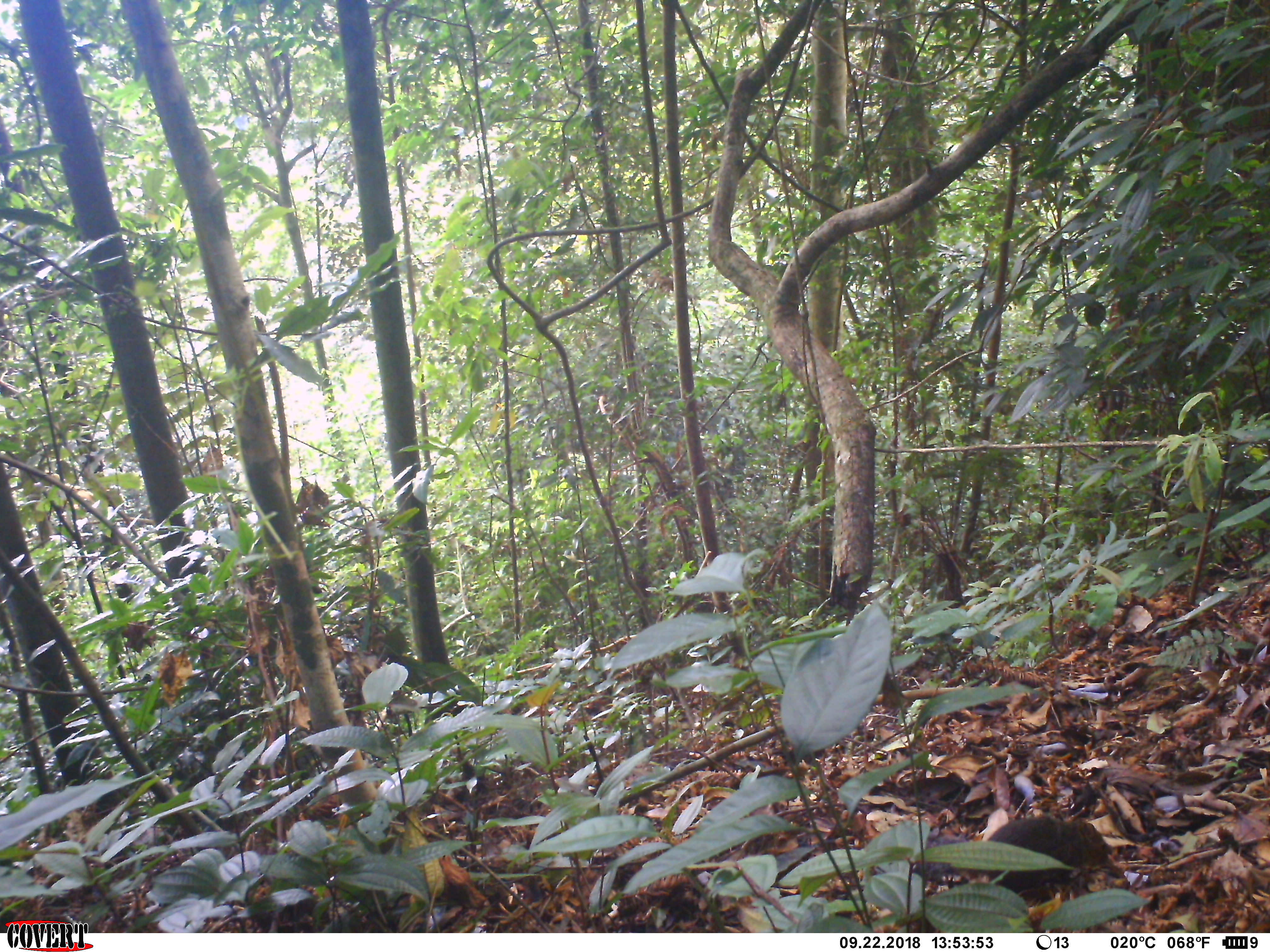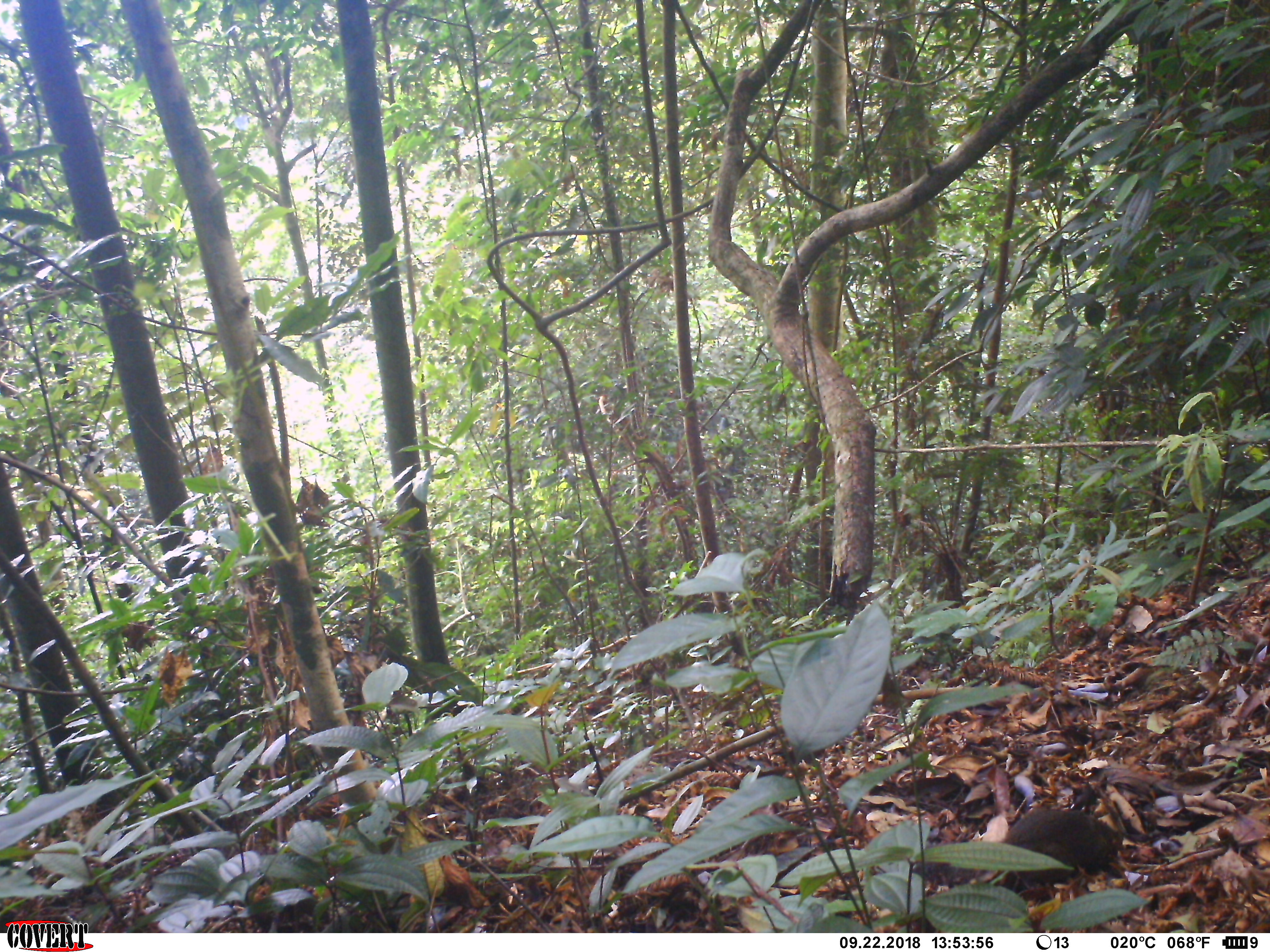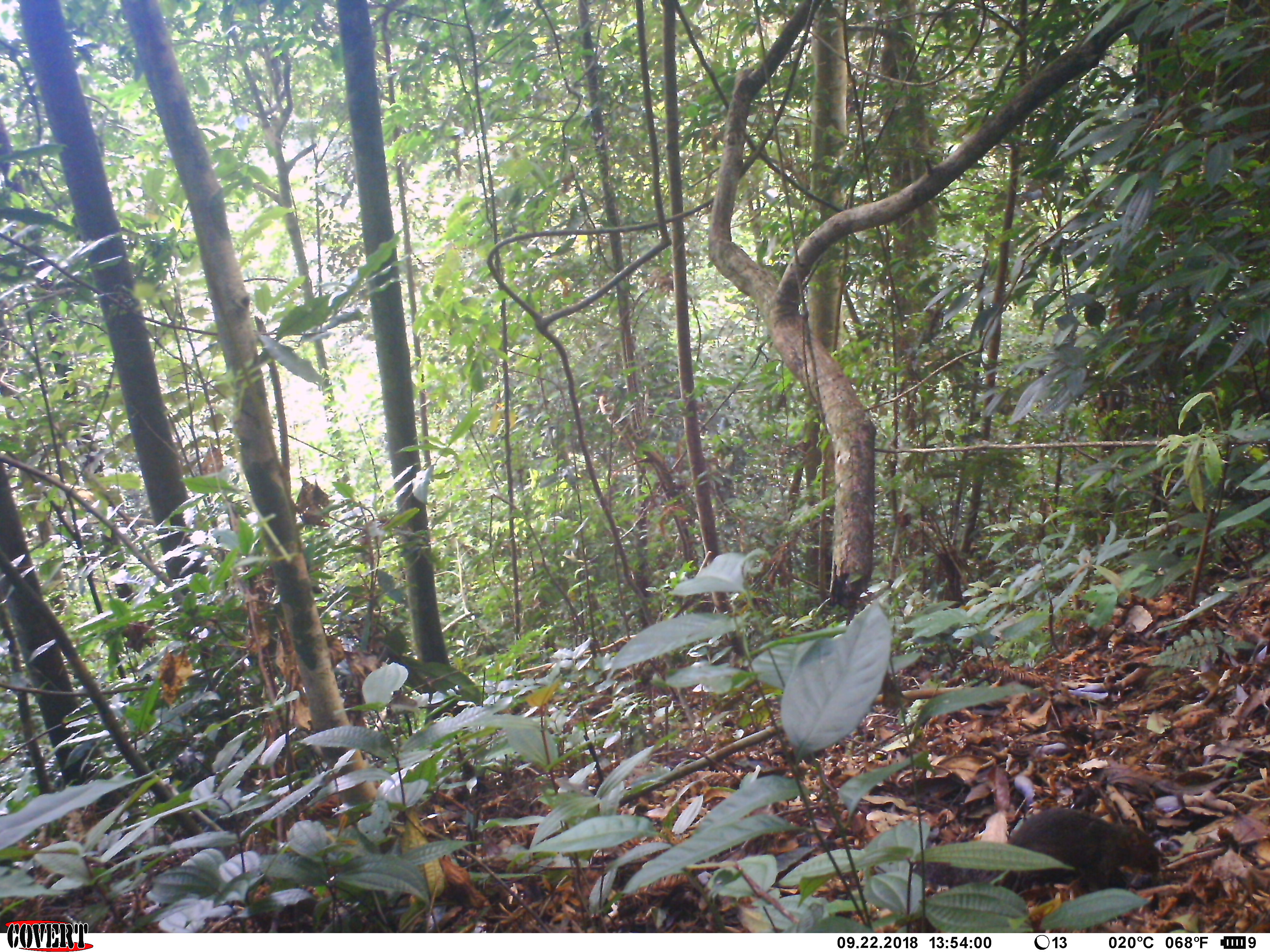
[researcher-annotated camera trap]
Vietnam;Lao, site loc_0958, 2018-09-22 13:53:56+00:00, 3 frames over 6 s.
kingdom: Animalia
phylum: Chordata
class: Mammalia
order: Rodentia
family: Sciuridae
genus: Dremomys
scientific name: Dremomys rufigenis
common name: red-cheeked squirrel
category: red cheeked squirrel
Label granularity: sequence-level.